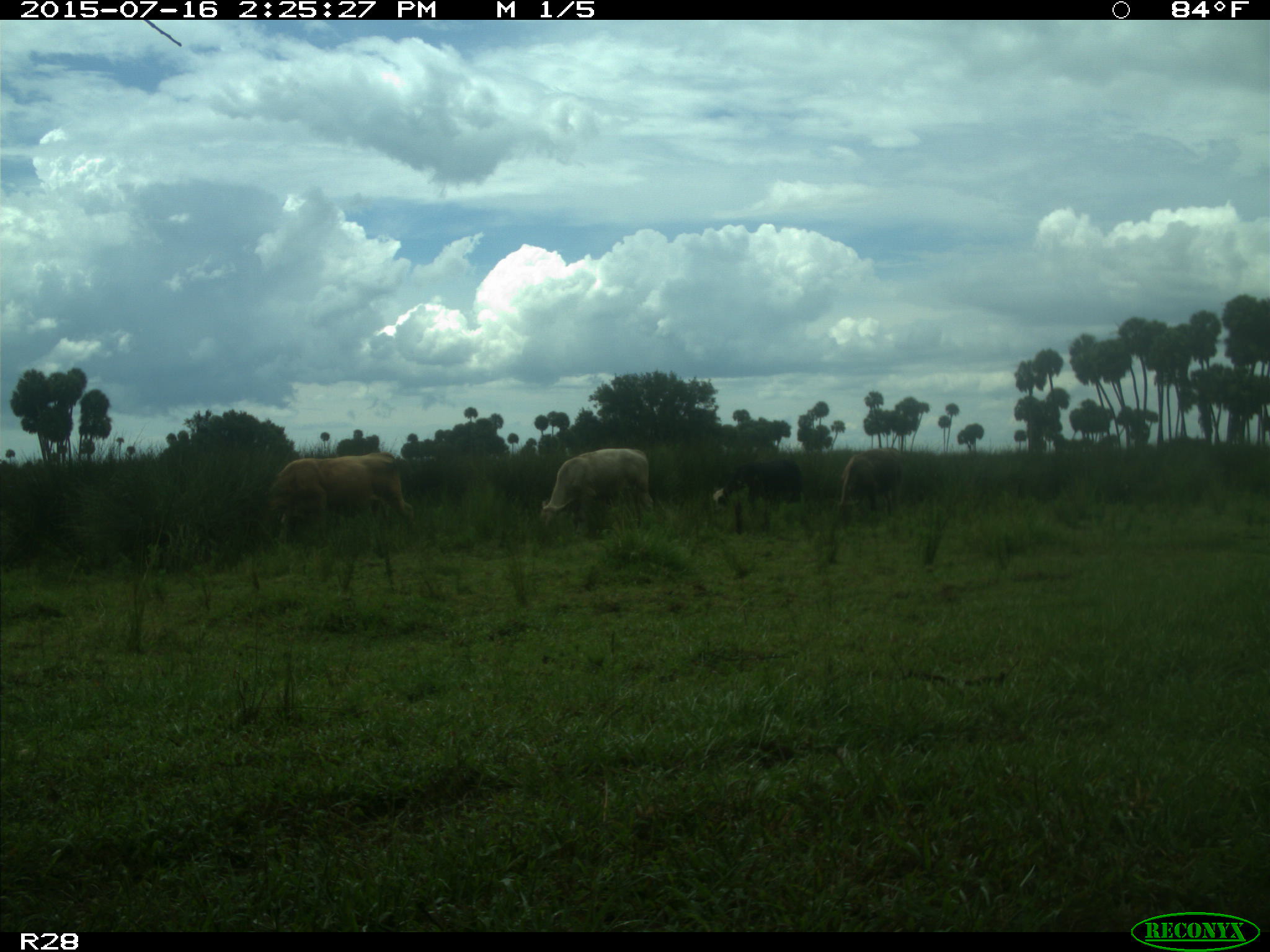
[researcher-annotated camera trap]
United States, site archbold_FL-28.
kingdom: Animalia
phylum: Chordata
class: Mammalia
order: Artiodactyla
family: Bovidae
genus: Bos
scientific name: Bos taurus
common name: domestic cow